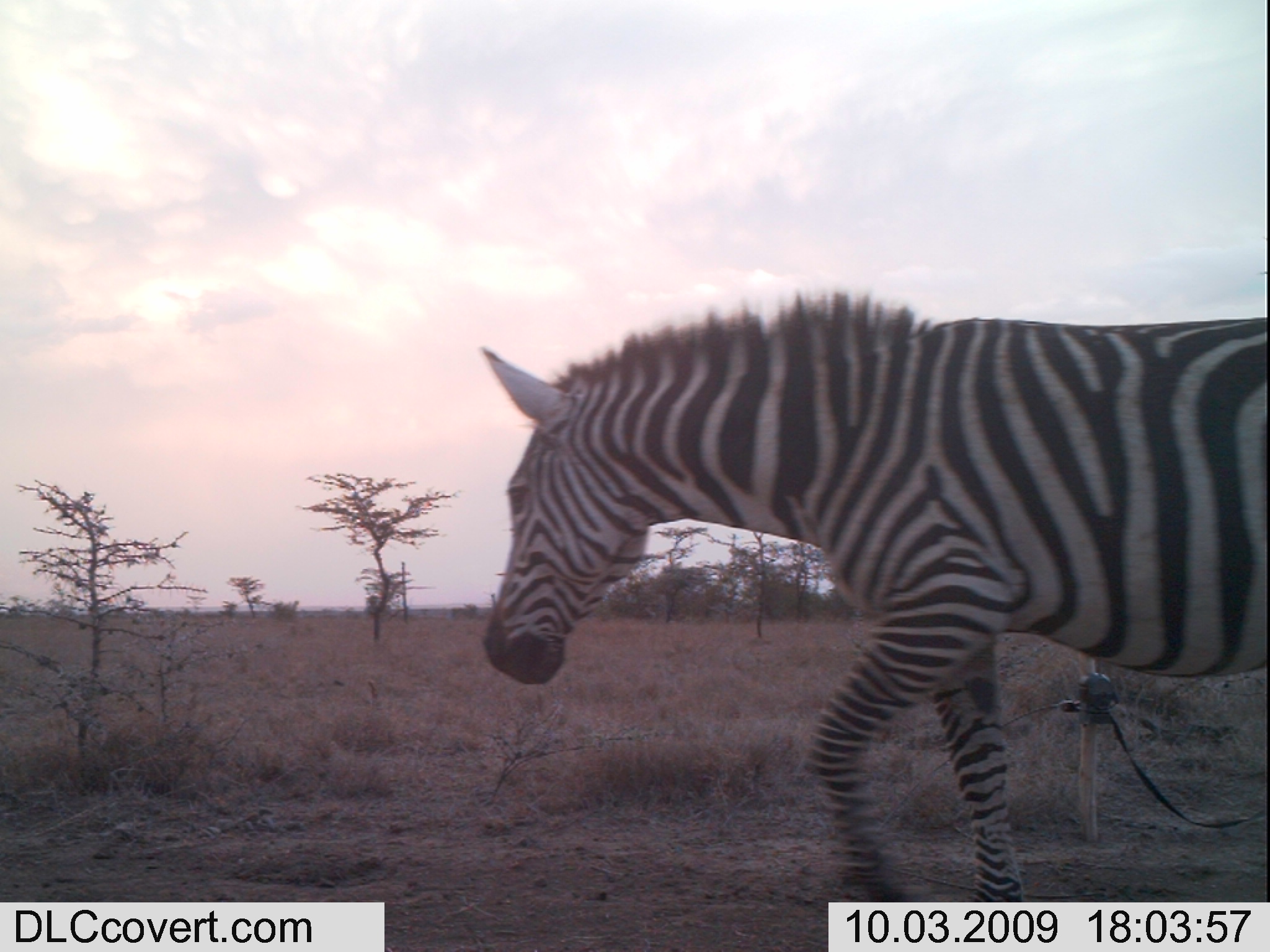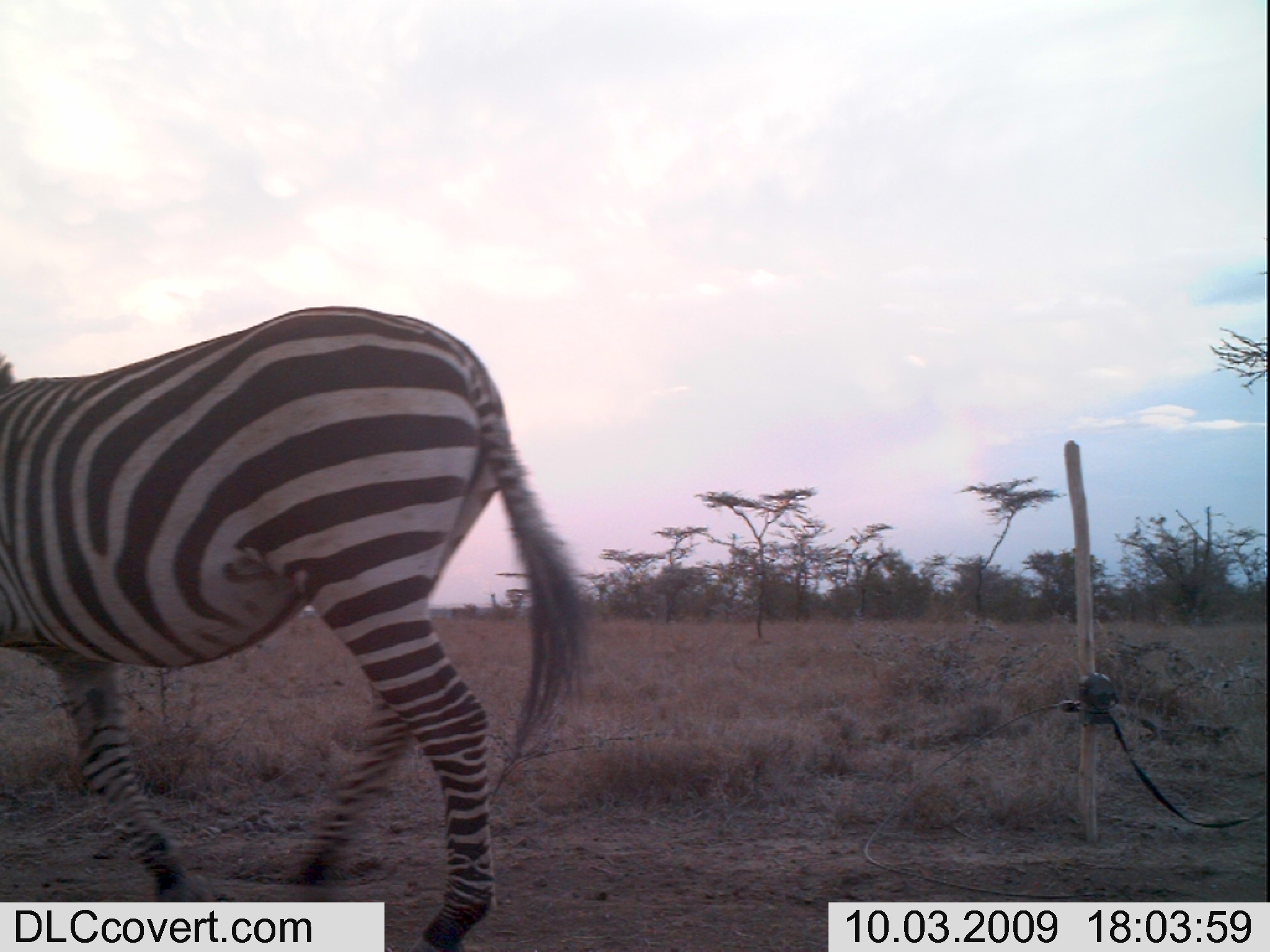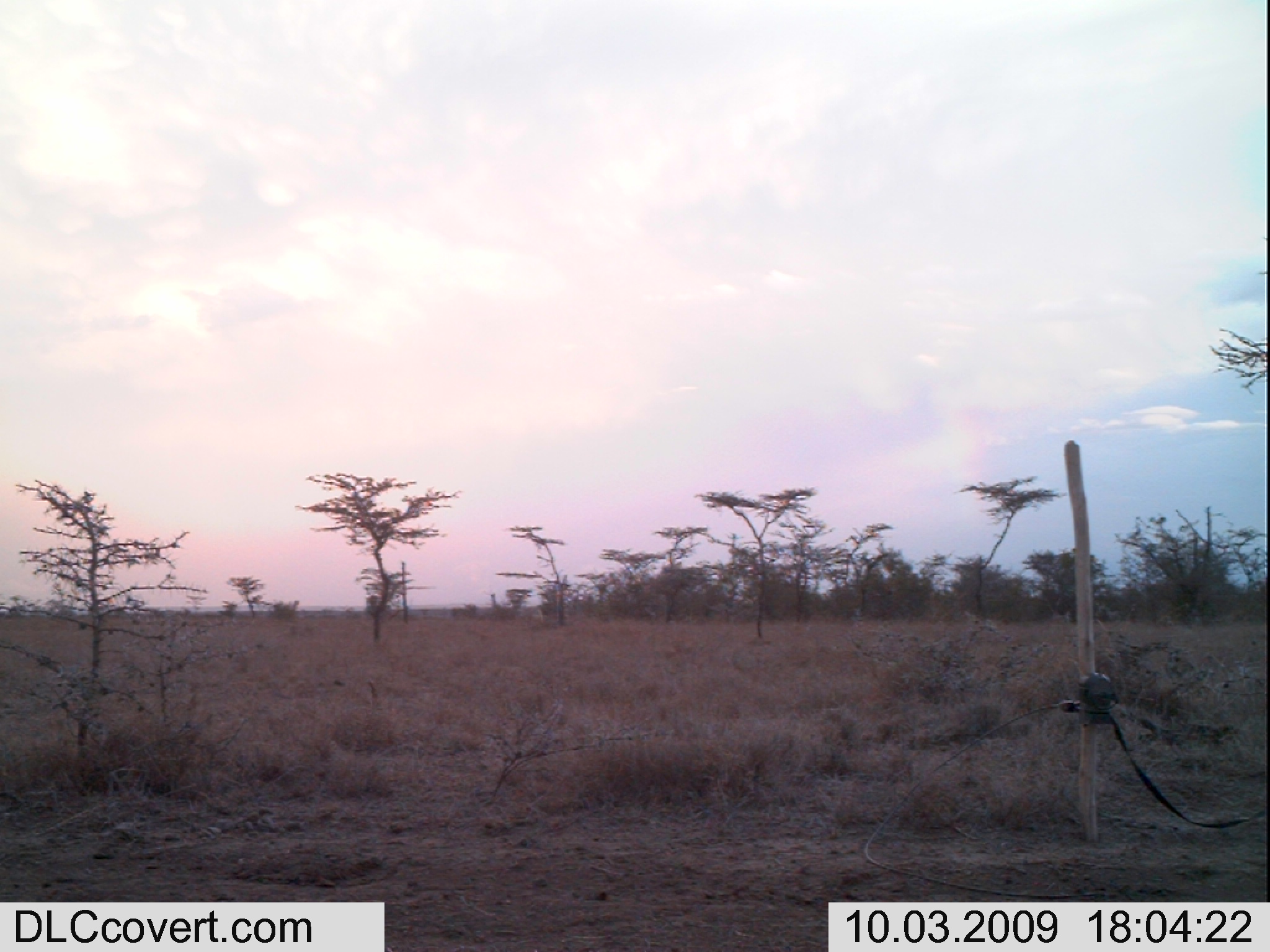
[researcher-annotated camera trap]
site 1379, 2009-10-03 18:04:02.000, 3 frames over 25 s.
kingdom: Animalia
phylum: Chordata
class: Mammalia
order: Perissodactyla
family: Equidae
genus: Equus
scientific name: Equus quagga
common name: plains zebra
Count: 1.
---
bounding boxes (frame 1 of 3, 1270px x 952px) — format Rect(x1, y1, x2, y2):
equus quagga: Rect(474, 283, 1270, 901)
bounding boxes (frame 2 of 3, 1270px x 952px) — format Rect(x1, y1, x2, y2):
equus quagga: Rect(0, 301, 592, 952)